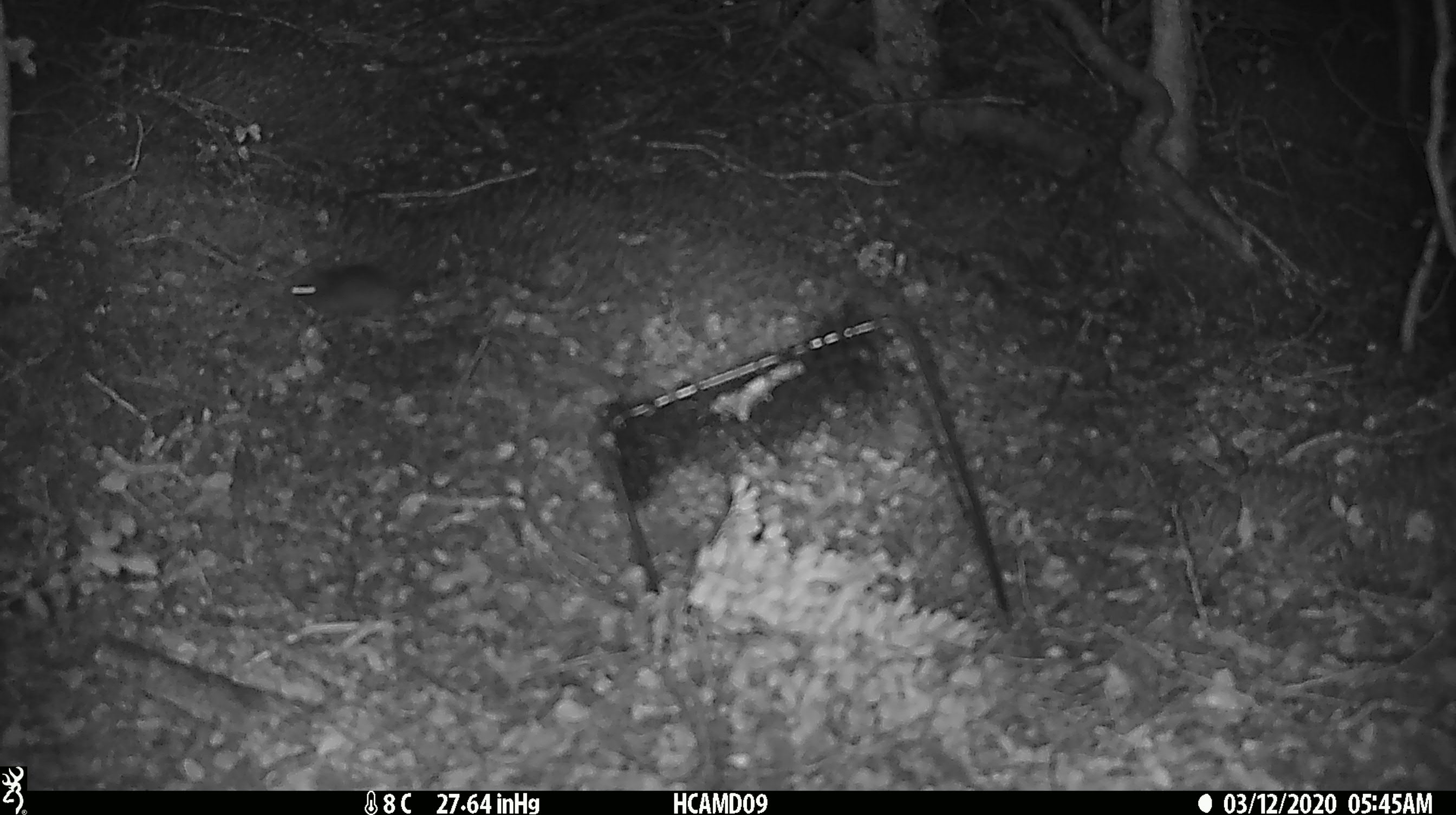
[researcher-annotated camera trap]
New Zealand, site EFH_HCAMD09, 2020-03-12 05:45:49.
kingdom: Animalia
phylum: Chordata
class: Mammalia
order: Rodentia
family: Muridae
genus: Mus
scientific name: Mus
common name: mouse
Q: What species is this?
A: Mouse (Mus).